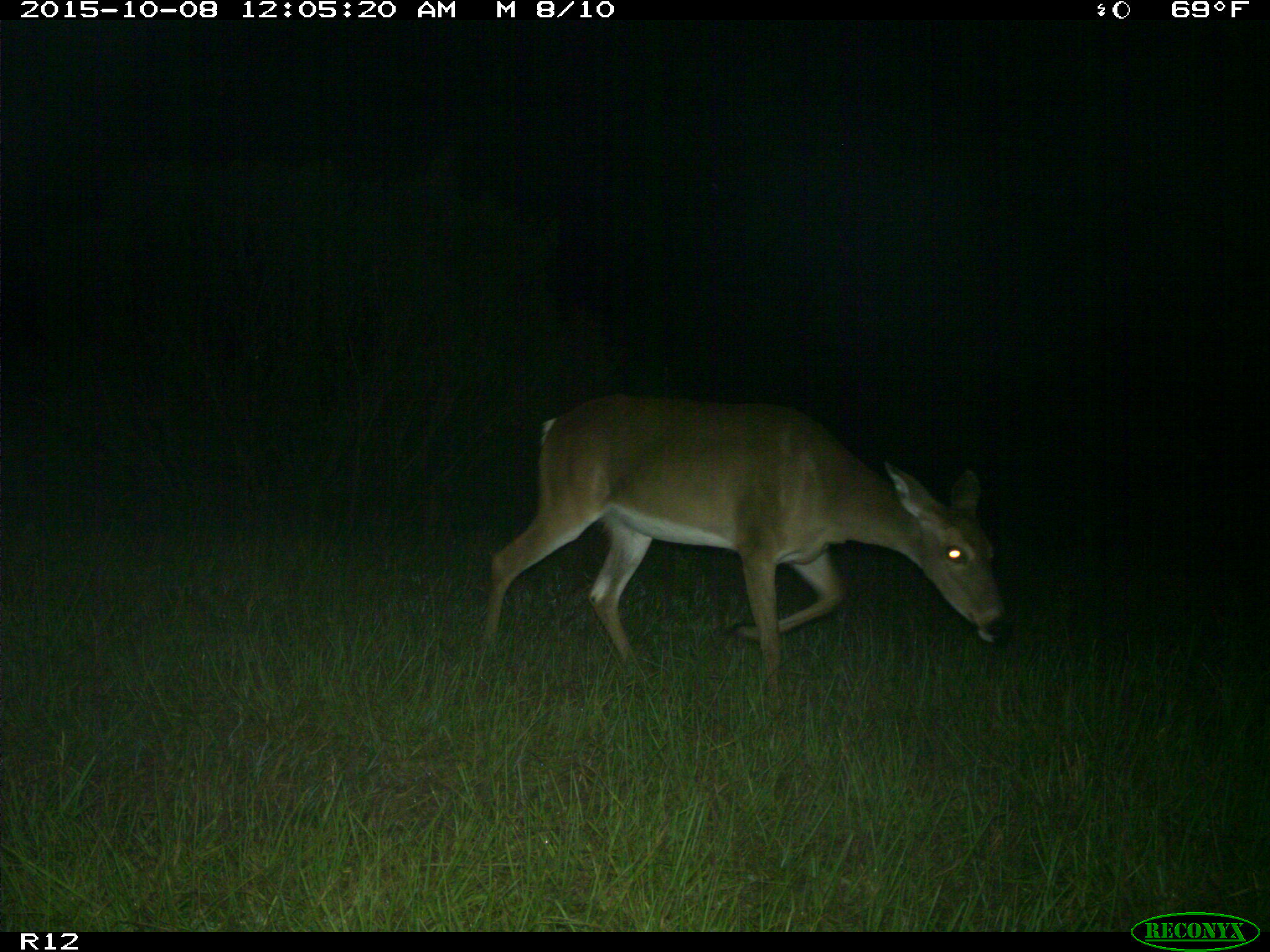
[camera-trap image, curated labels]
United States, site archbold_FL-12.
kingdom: Animalia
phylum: Chordata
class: Mammalia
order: Artiodactyla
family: Cervidae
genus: Odocoileus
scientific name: Odocoileus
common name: deer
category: unidentified deer